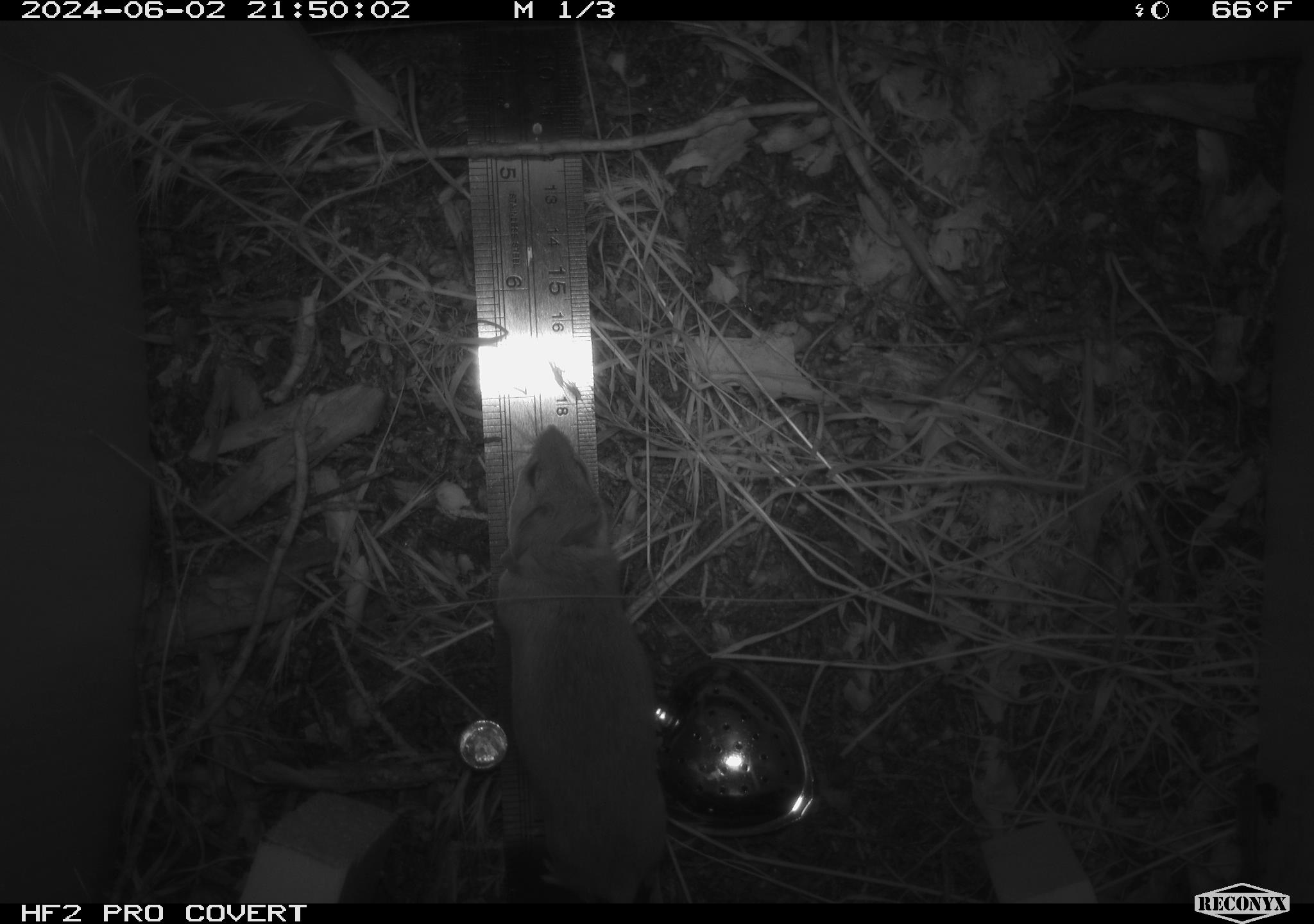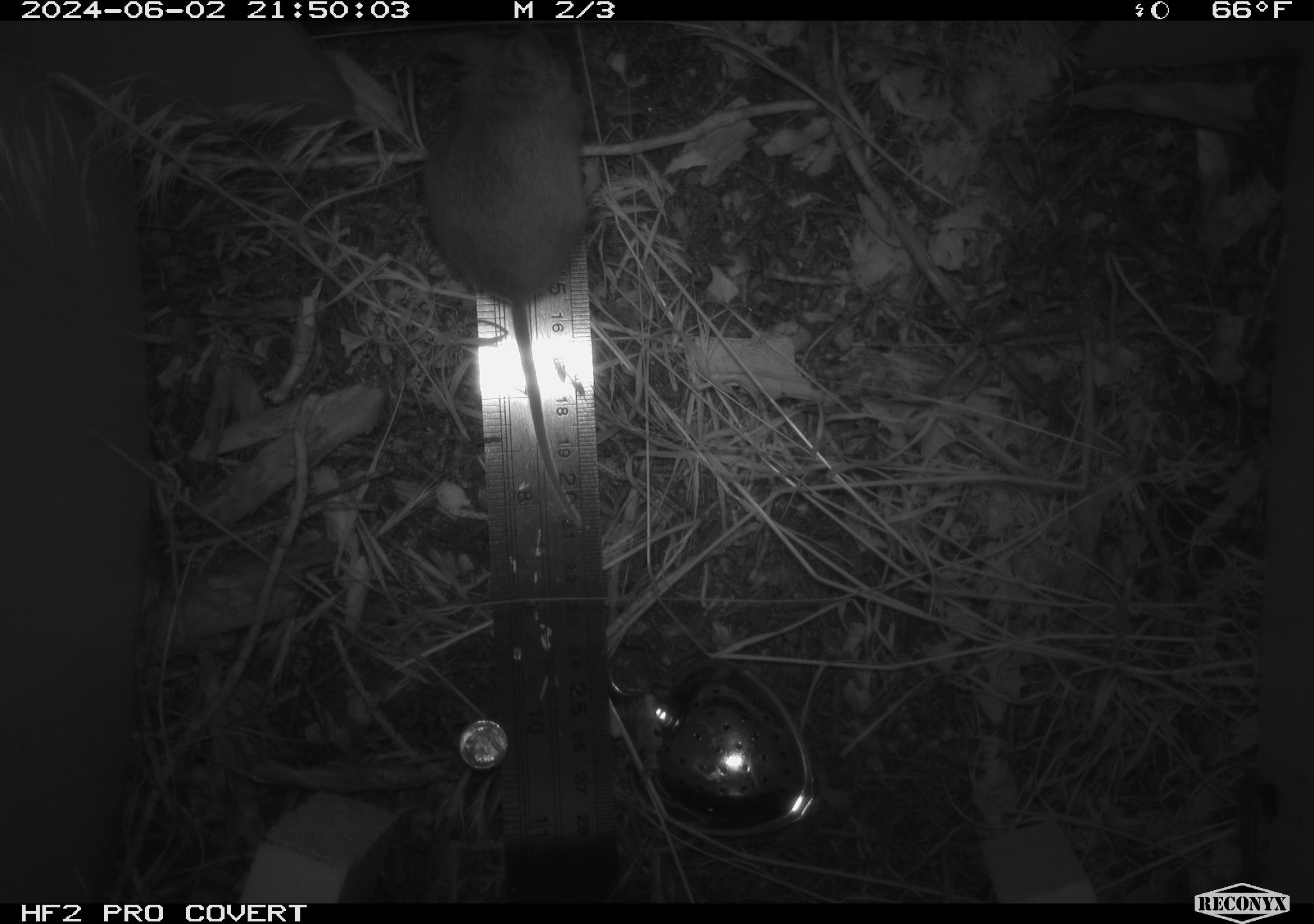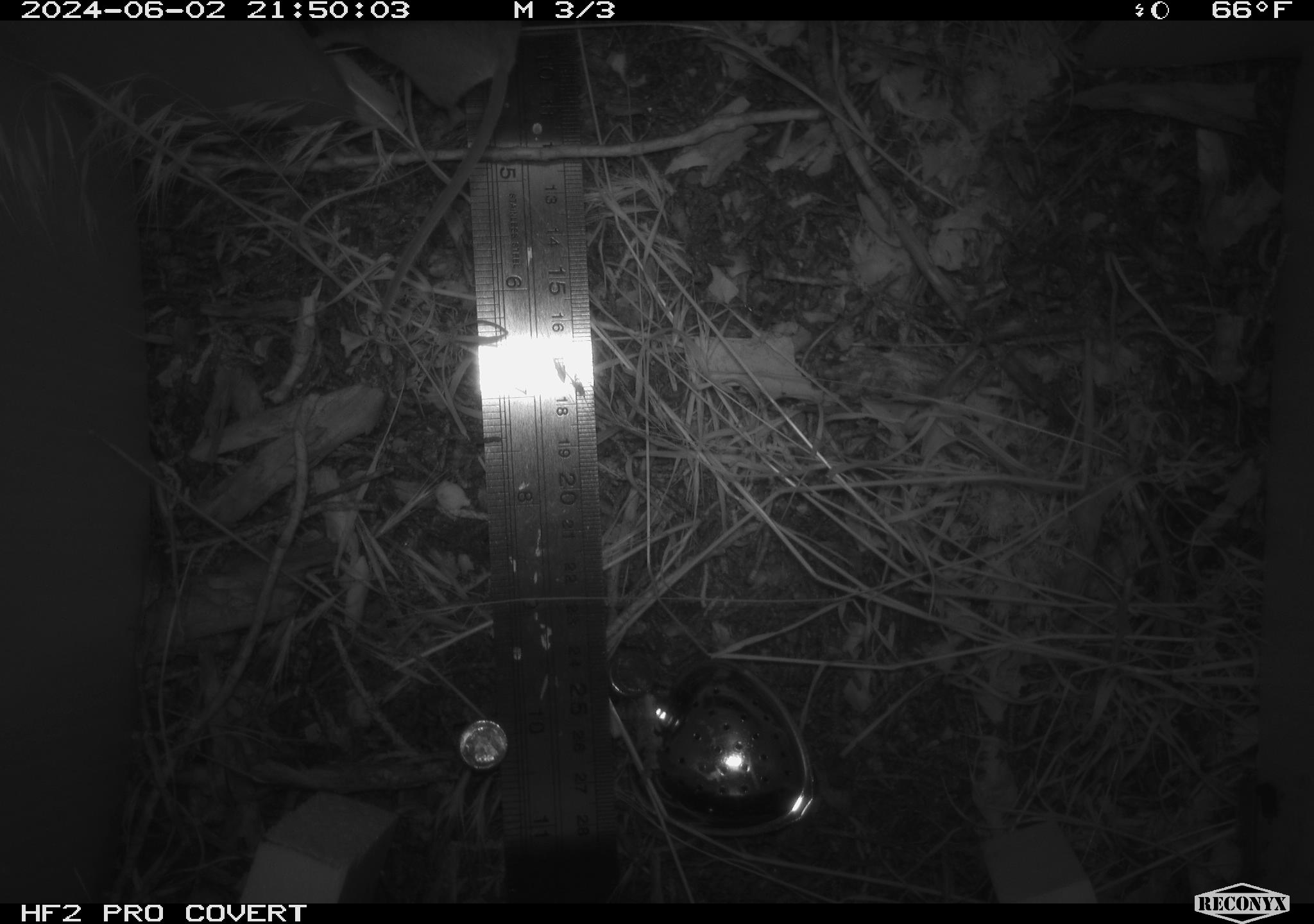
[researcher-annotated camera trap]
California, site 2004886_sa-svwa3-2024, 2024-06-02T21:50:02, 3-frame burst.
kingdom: Animalia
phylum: Chordata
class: Mammalia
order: Rodentia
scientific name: Rodentia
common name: mouse species